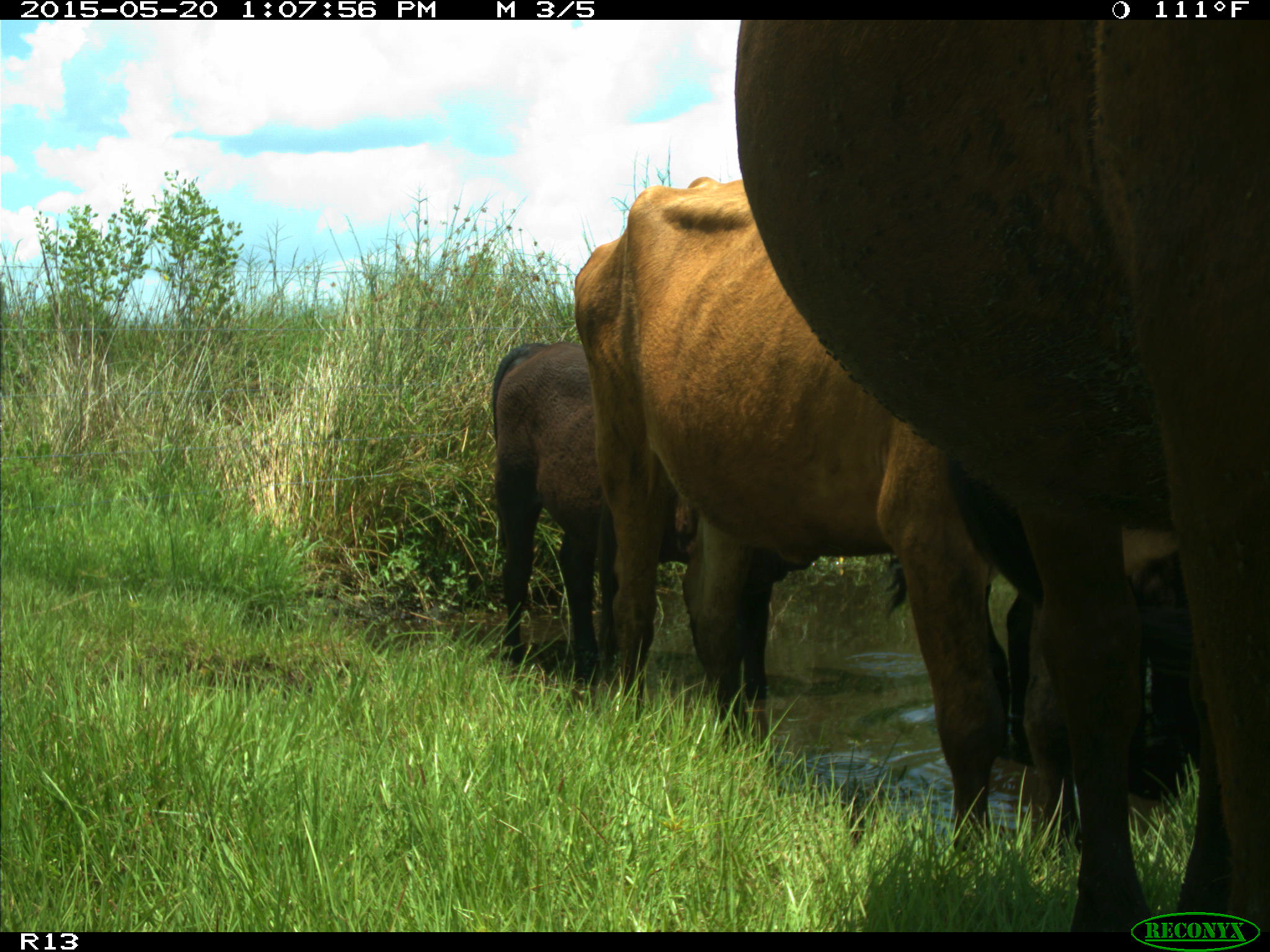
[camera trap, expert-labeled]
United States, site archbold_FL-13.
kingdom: Animalia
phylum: Chordata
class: Mammalia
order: Artiodactyla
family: Bovidae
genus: Bos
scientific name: Bos taurus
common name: domestic cow